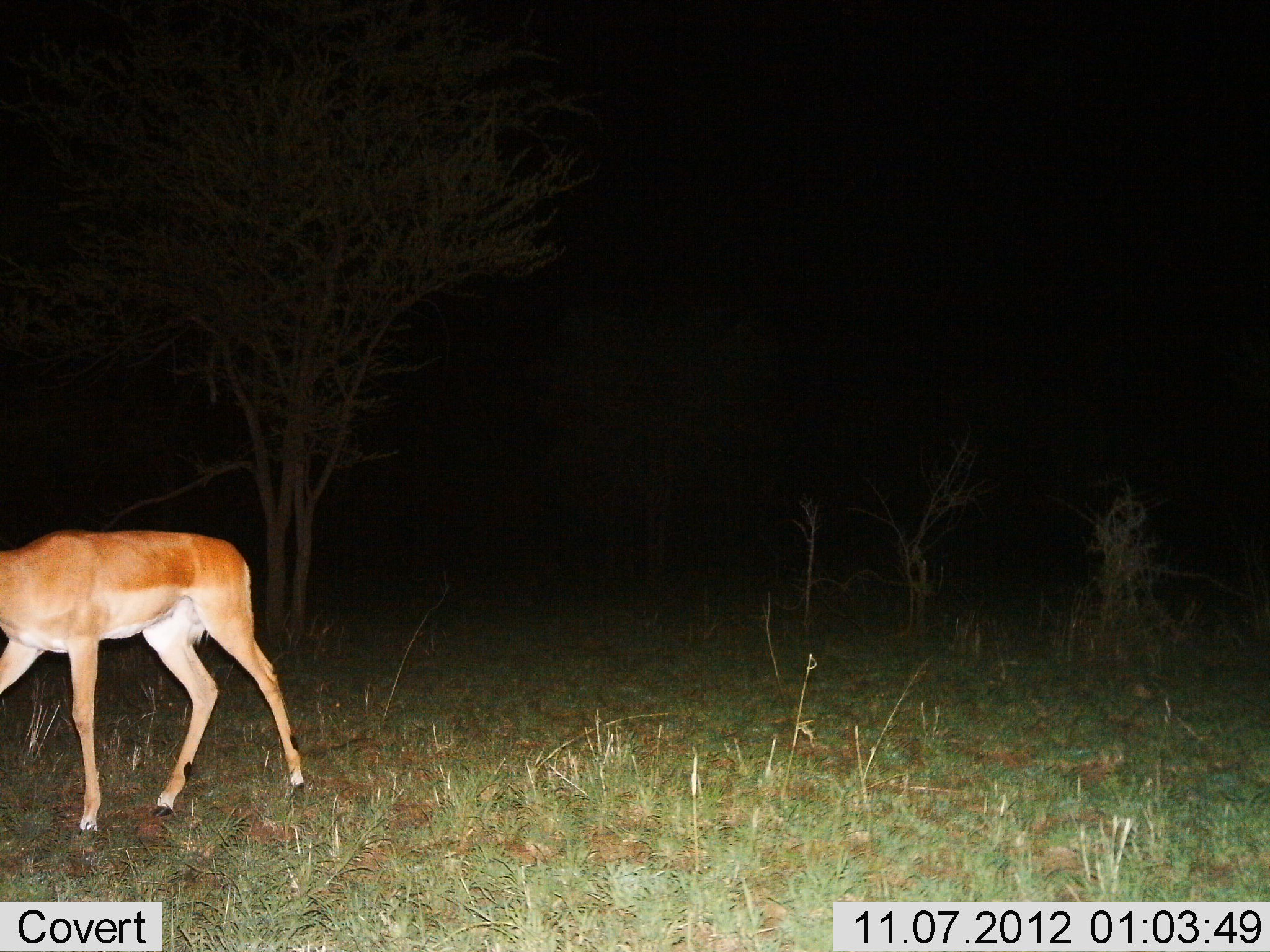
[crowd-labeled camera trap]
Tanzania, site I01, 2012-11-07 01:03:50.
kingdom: Animalia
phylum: Chordata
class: Mammalia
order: Artiodactyla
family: Bovidae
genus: Aepyceros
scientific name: Aepyceros melampus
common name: impala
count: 1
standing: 10%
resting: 0%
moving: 90%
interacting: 0%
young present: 0%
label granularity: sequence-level